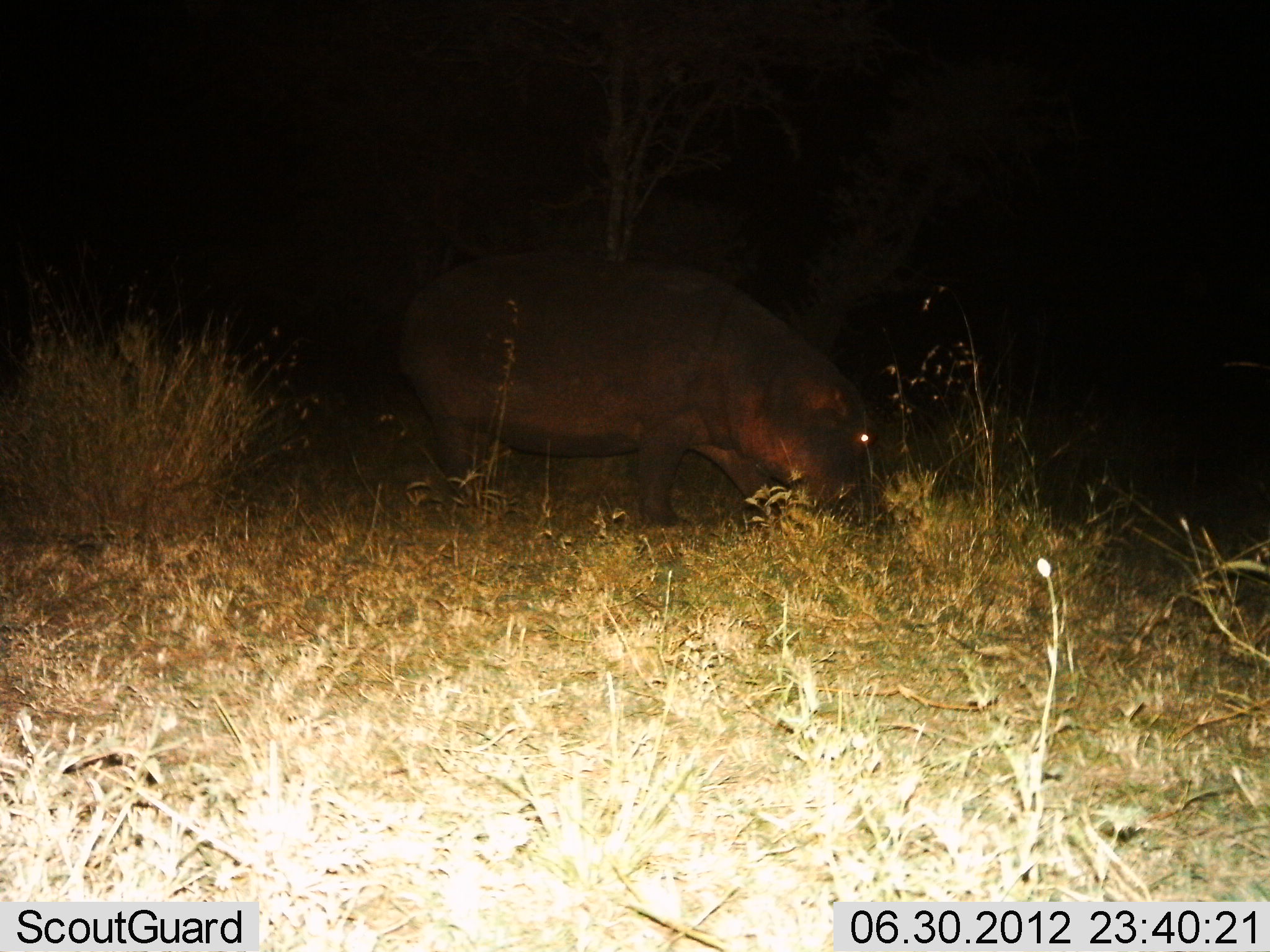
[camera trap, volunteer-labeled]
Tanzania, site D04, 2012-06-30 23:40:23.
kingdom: Animalia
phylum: Chordata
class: Mammalia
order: Artiodactyla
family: Hippopotamidae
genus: Hippopotamus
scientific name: Hippopotamus amphibius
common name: hippopotamus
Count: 1.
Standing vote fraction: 30%.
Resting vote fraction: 0%.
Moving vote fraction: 0%.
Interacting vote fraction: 0%.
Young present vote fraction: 0%.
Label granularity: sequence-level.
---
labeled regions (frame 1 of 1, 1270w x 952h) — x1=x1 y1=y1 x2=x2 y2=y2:
animal: x1=384 y1=248 x2=882 y2=534